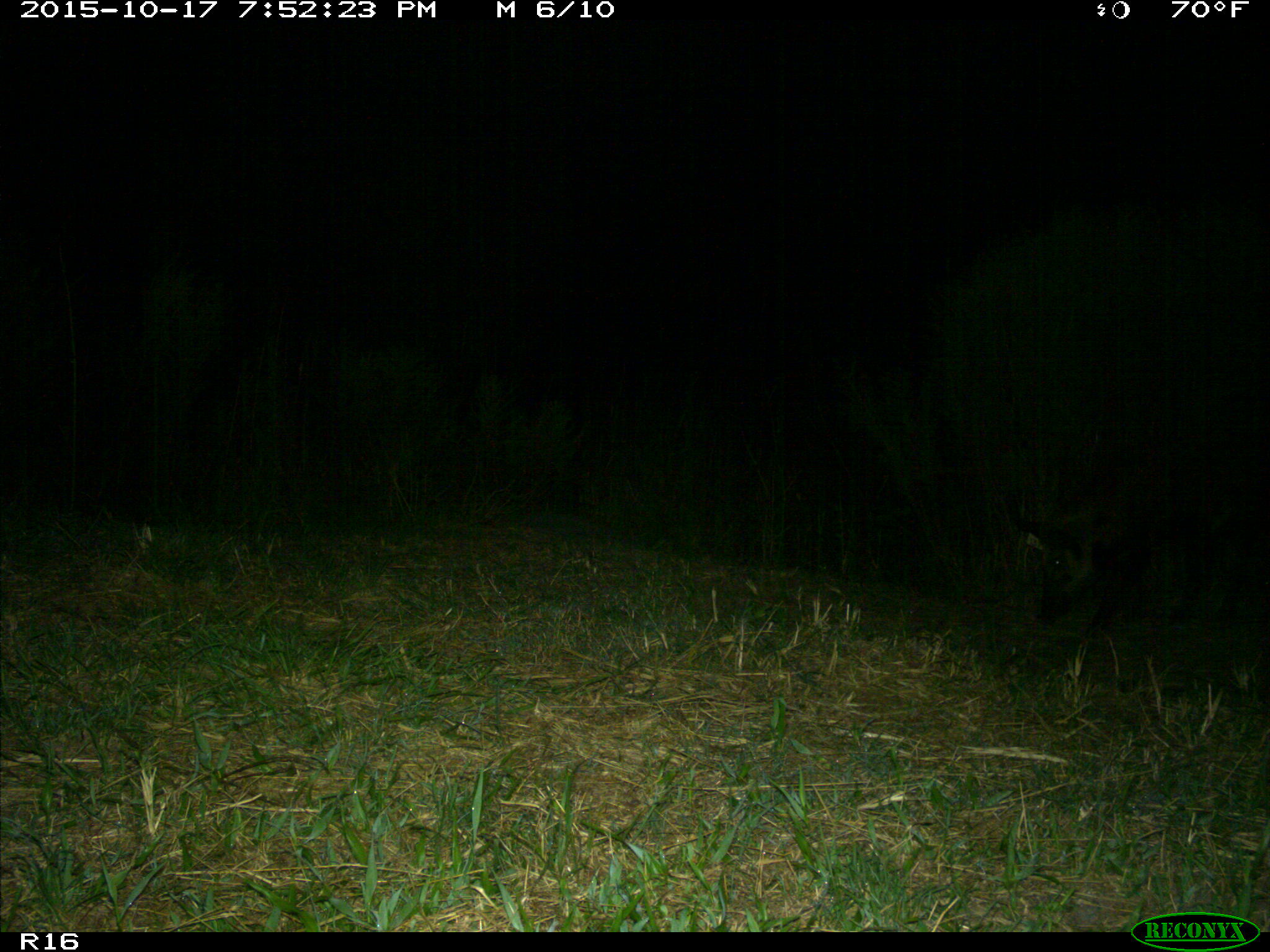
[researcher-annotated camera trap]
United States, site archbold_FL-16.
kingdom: Animalia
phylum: Chordata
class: Mammalia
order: Artiodactyla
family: Suidae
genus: Sus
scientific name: Sus scrofa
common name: wild boar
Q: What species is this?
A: Sus scrofa (wild boar).